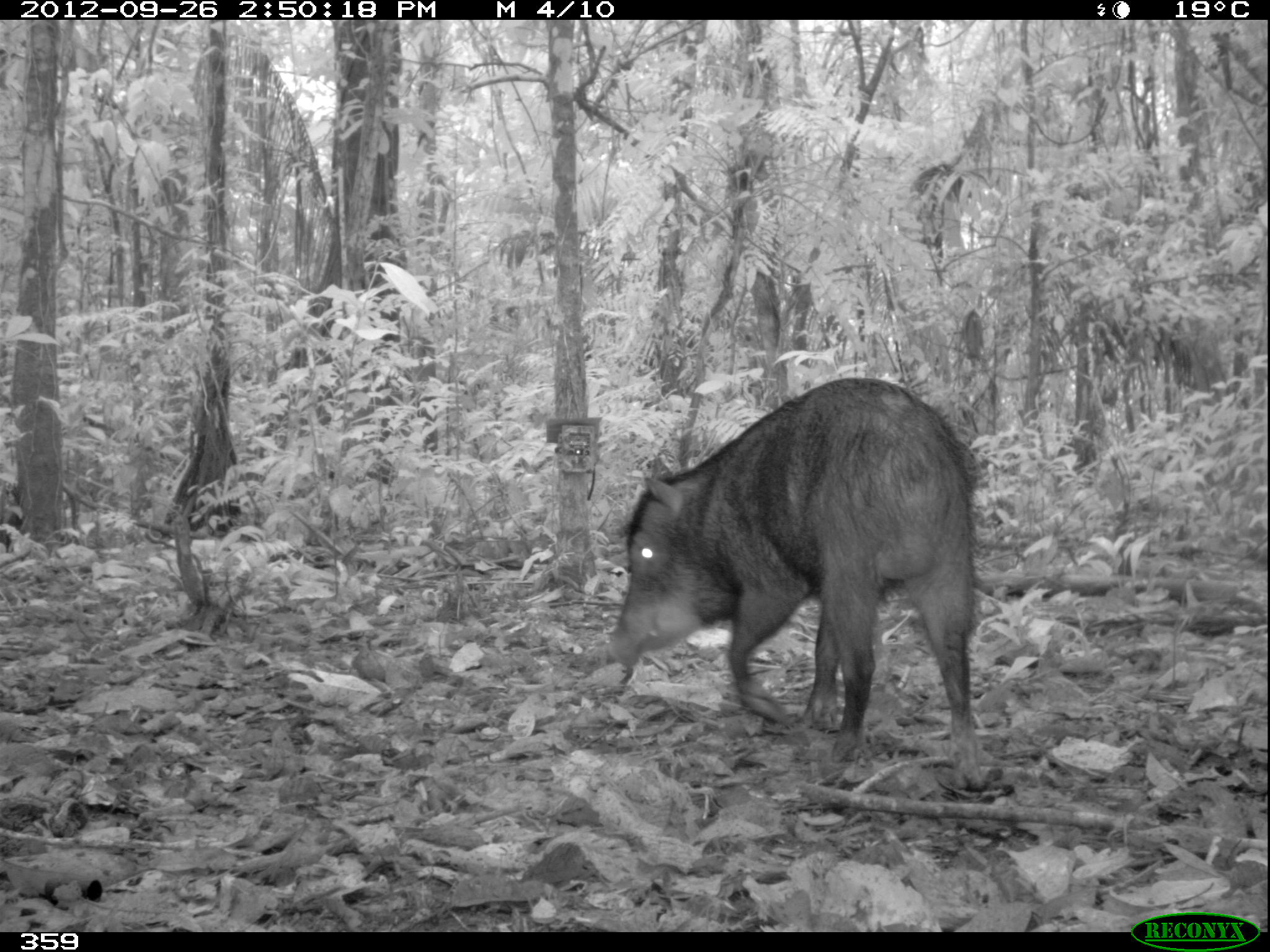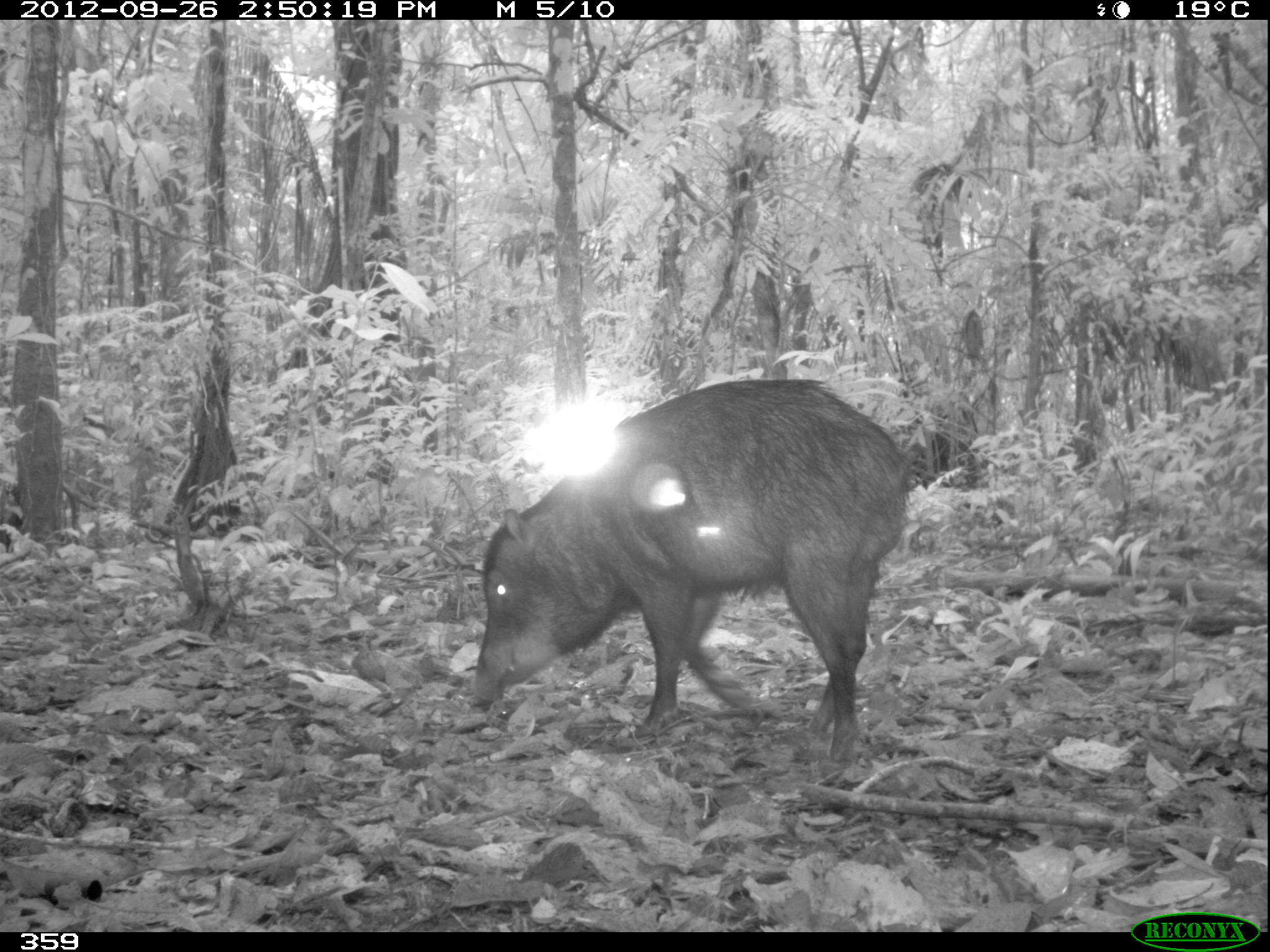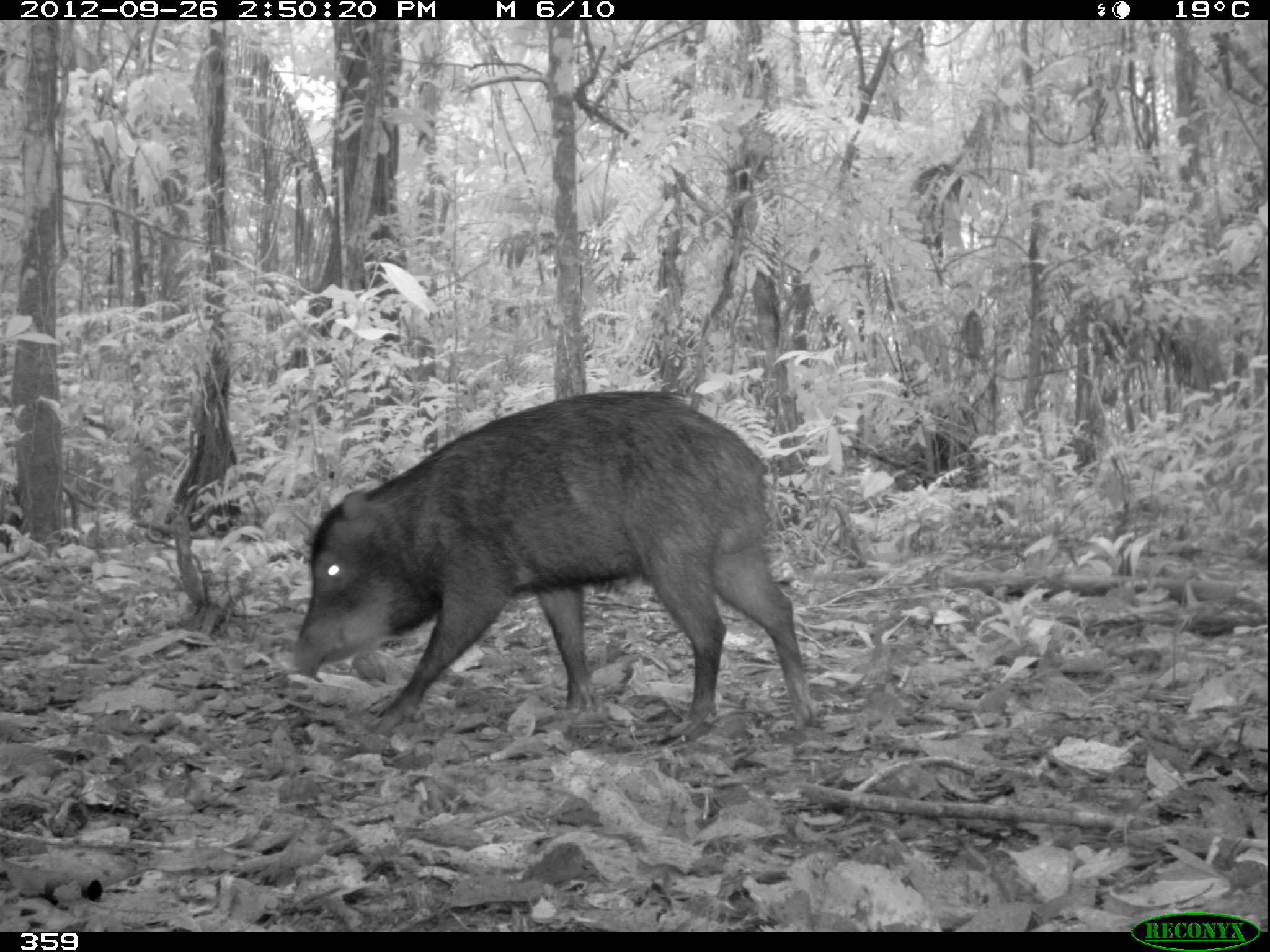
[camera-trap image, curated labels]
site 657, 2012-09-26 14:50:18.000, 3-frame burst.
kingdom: Animalia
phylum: Chordata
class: Mammalia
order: Artiodactyla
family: Tayassuidae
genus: Tayassu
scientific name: Tayassu pecari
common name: white-lipped peccary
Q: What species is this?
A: Tayassu pecari (white-lipped peccary).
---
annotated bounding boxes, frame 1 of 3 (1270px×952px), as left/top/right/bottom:
tayassu pecari: 599/377/984/788